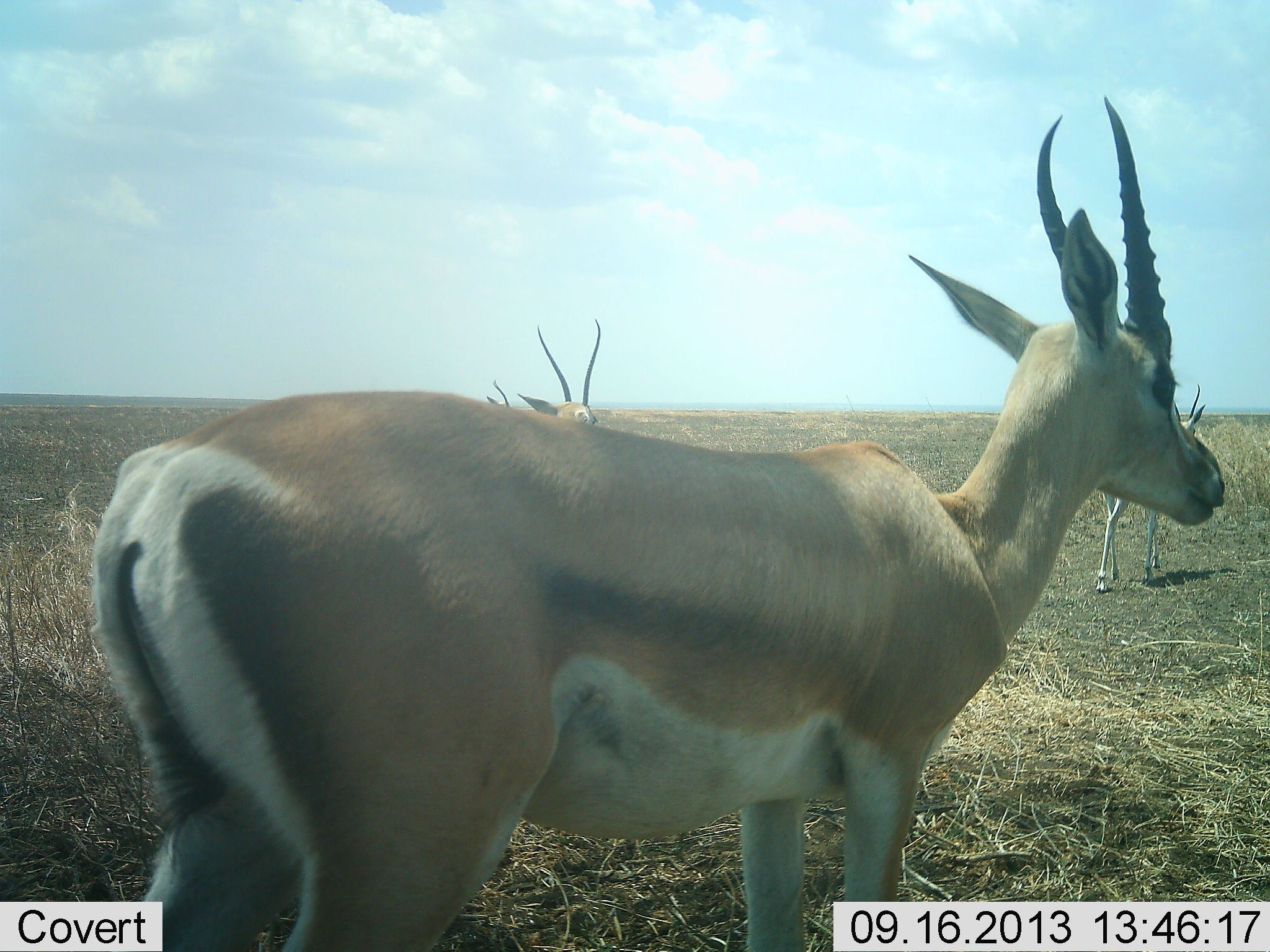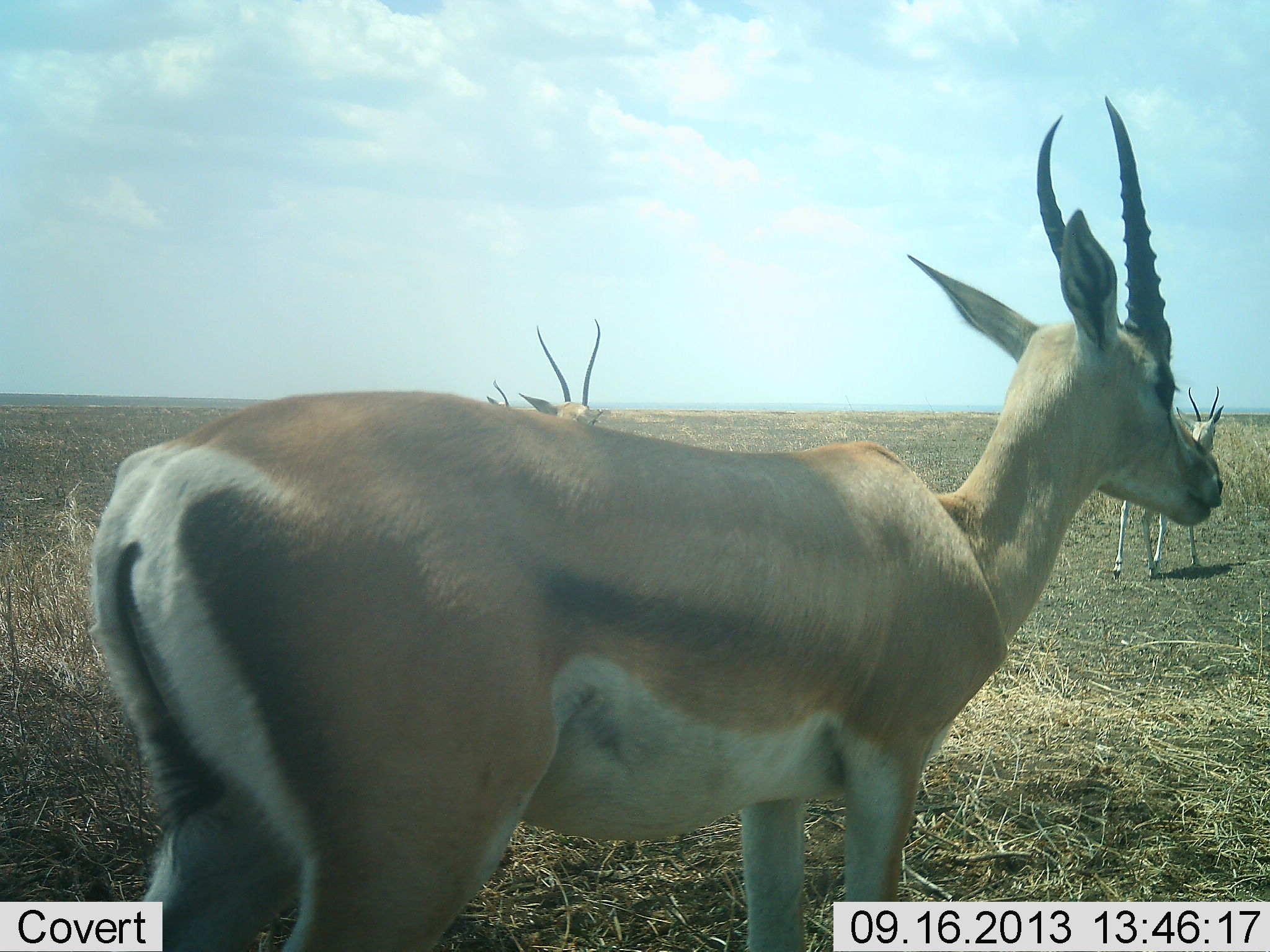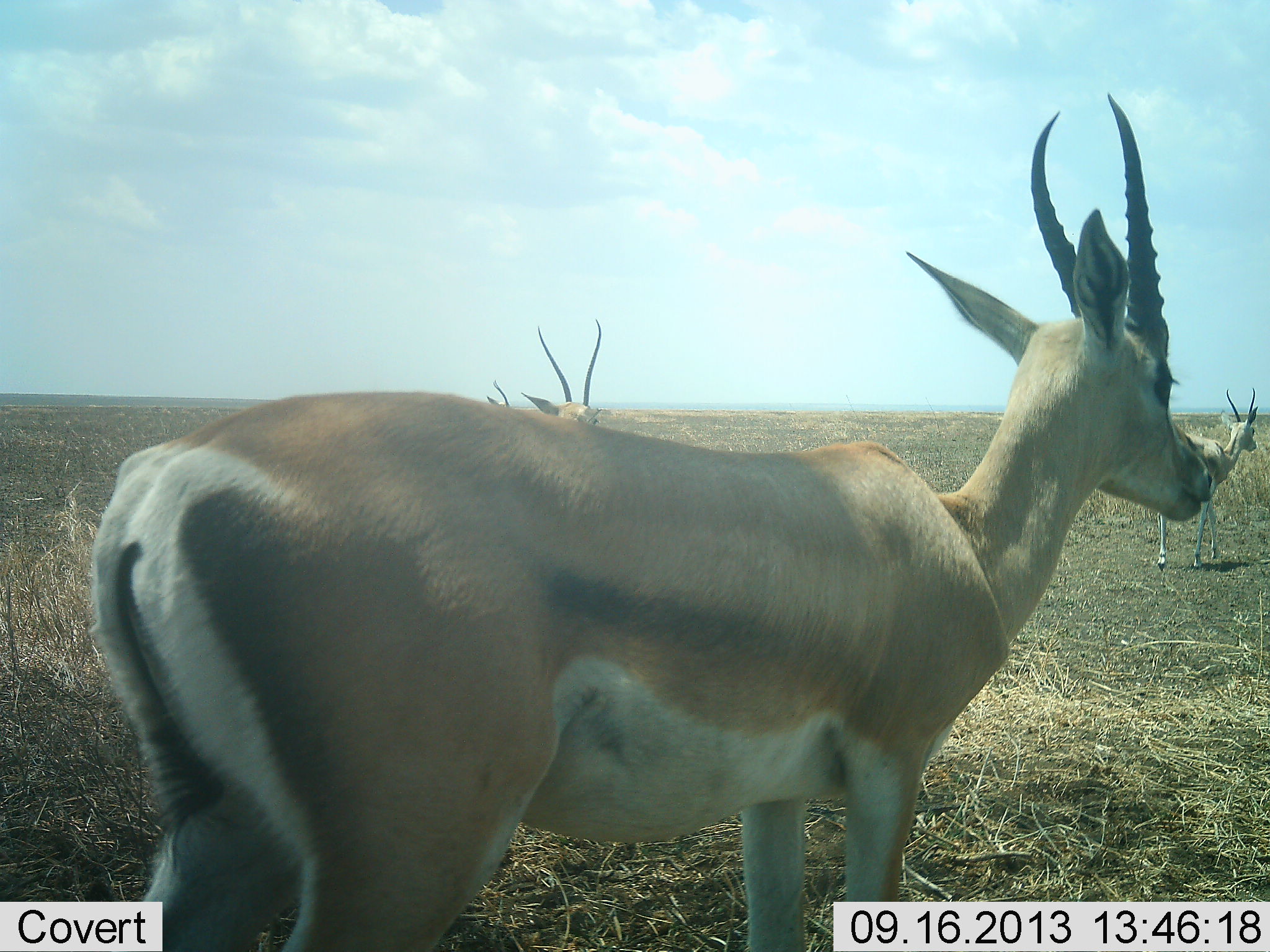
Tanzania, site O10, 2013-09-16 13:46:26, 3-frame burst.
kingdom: Animalia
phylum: Chordata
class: Mammalia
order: Artiodactyla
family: Bovidae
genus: Nanger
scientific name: Nanger granti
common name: grant's gazelle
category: gazellegrants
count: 4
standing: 86%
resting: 9%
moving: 73%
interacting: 0%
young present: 5%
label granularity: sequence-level